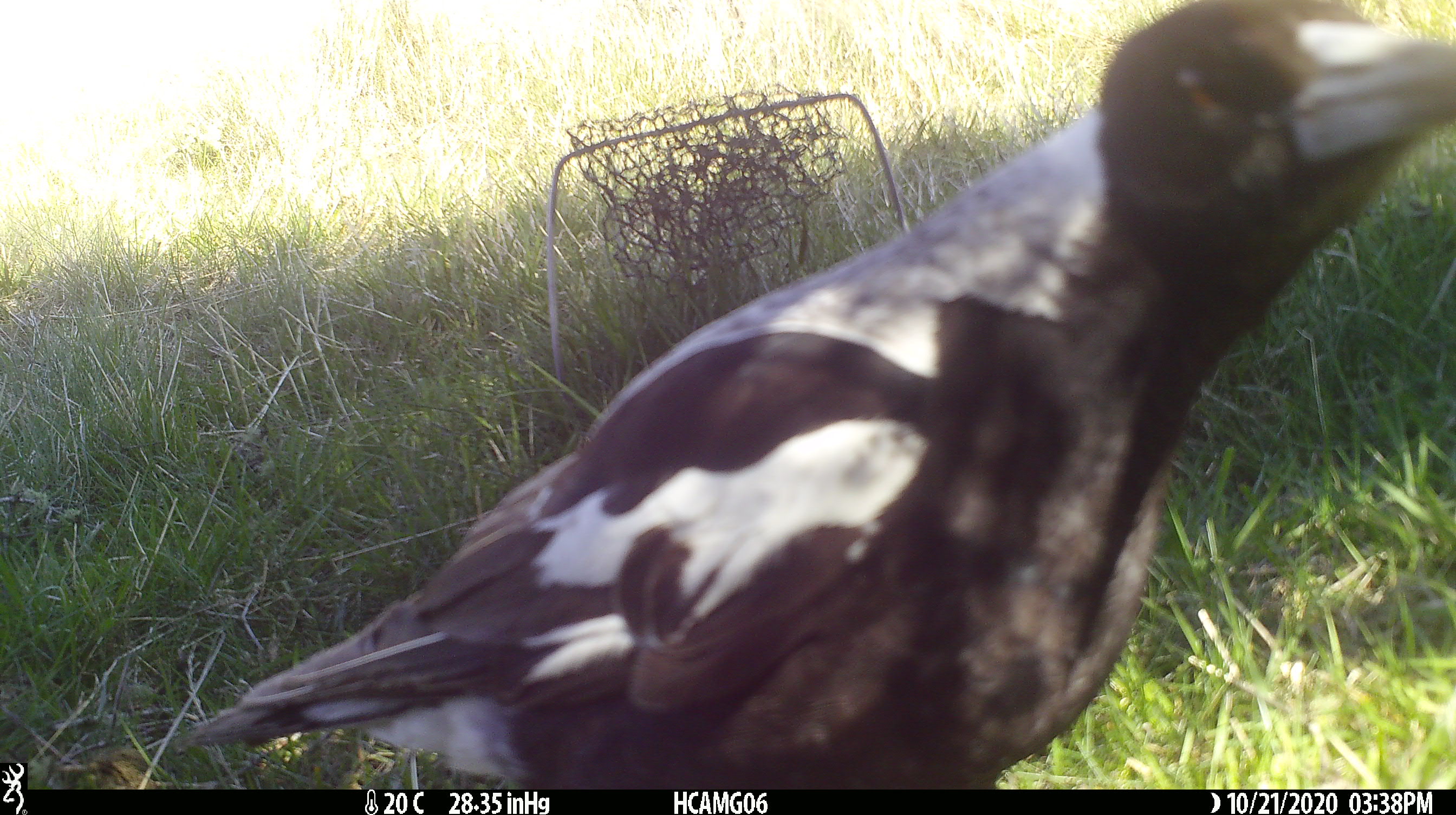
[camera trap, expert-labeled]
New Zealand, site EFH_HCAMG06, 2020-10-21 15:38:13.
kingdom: Animalia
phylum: Chordata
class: Aves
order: Passeriformes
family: Artamidae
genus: Gymnorhina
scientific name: Gymnorhina tibicen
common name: australian magpie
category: magpie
Magpie (australian magpie) (Gymnorhina tibicen).